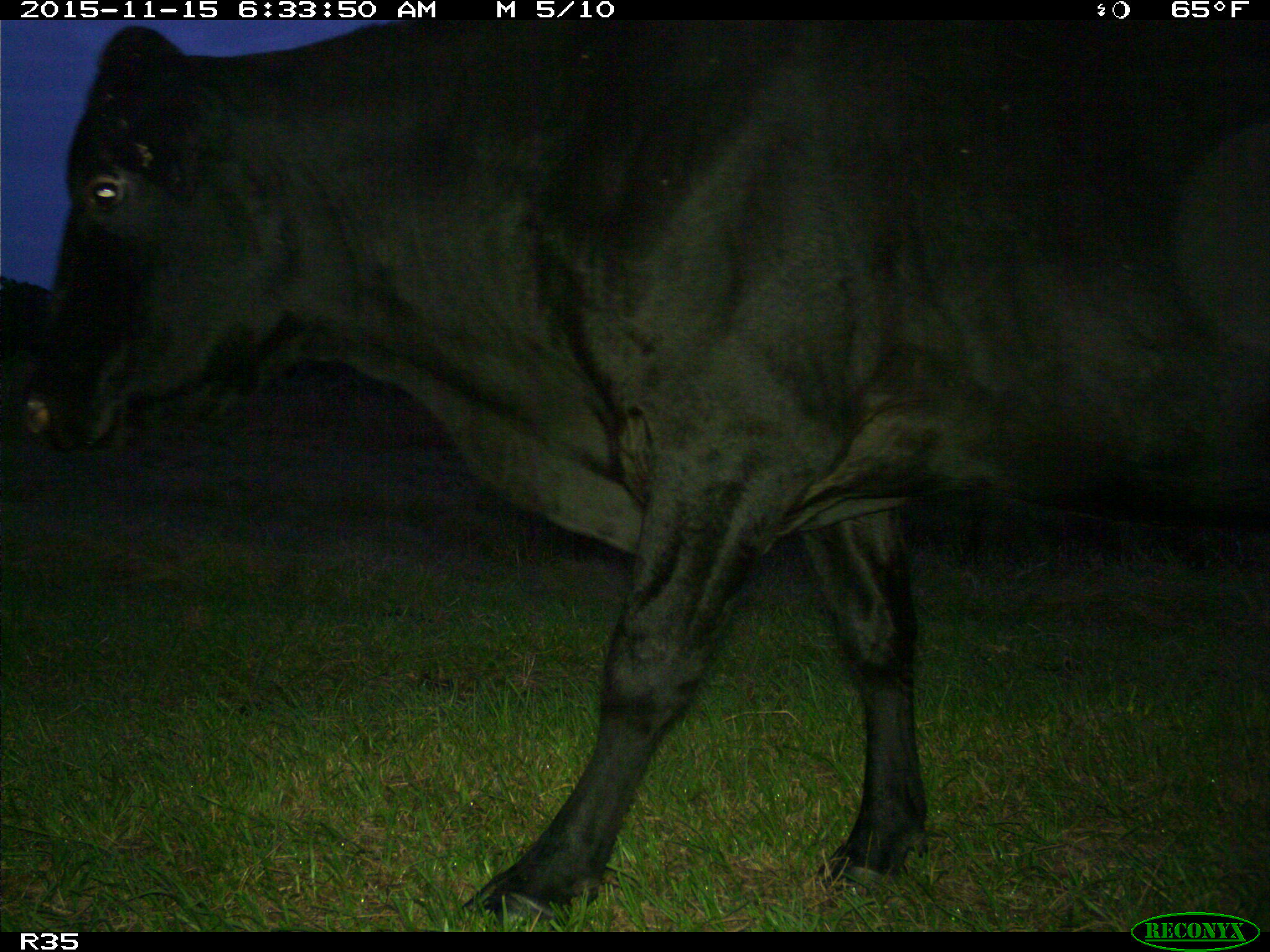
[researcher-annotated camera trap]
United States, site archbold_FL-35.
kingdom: Animalia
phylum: Chordata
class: Mammalia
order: Artiodactyla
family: Bovidae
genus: Bos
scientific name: Bos taurus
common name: domestic cow